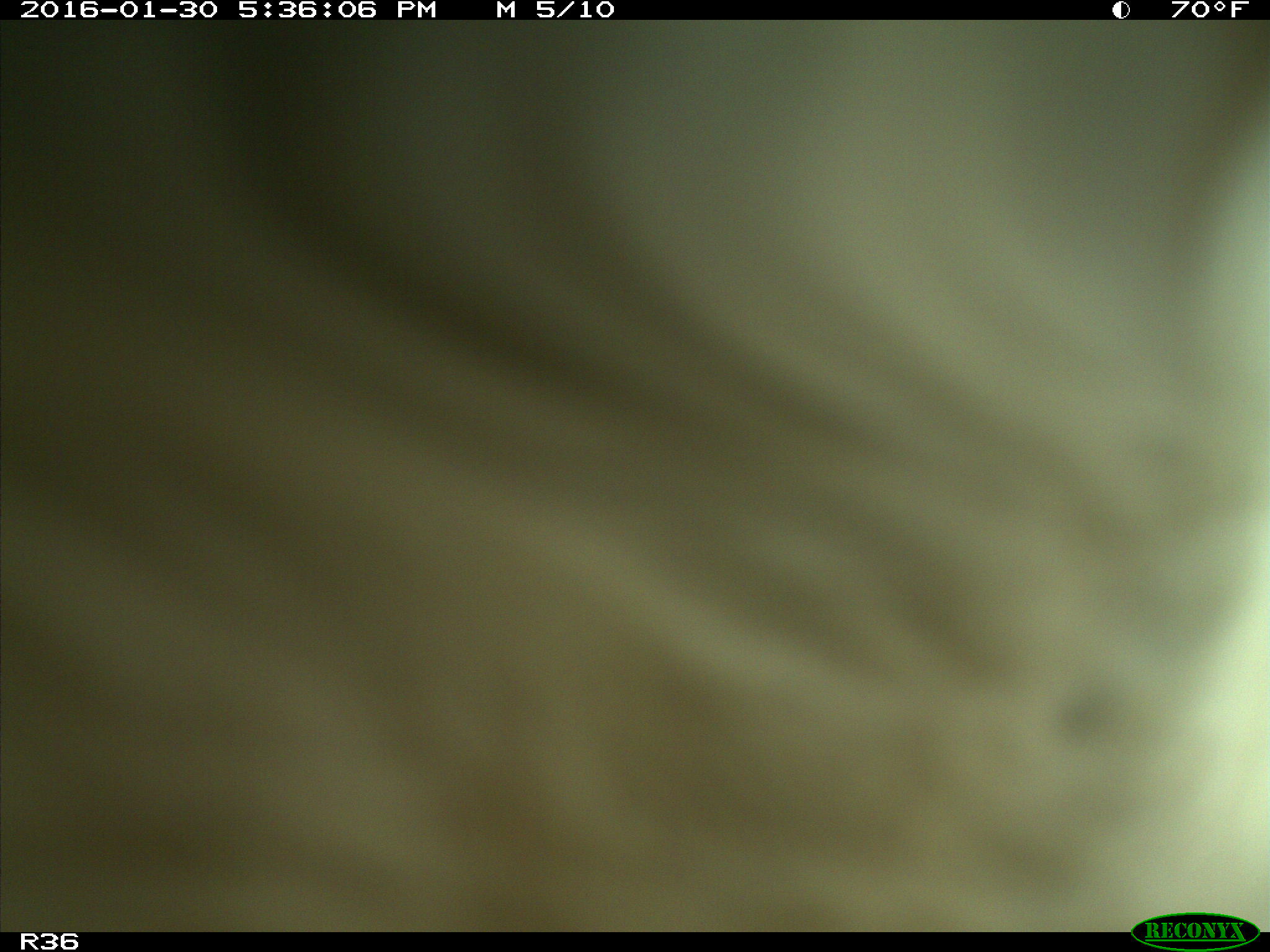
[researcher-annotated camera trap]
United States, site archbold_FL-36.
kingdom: Animalia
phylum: Chordata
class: Mammalia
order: Artiodactyla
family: Bovidae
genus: Bos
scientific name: Bos taurus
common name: domestic cow